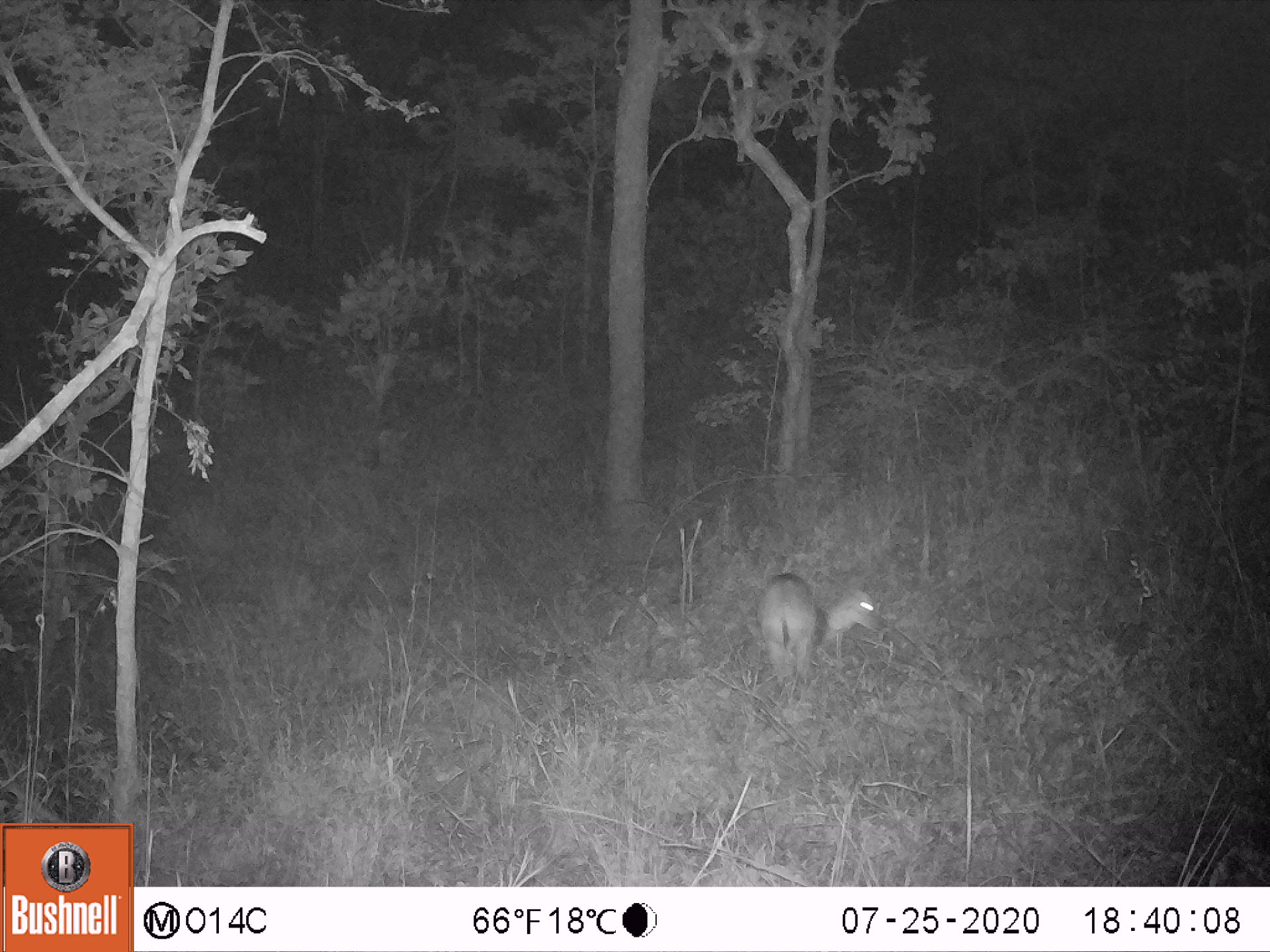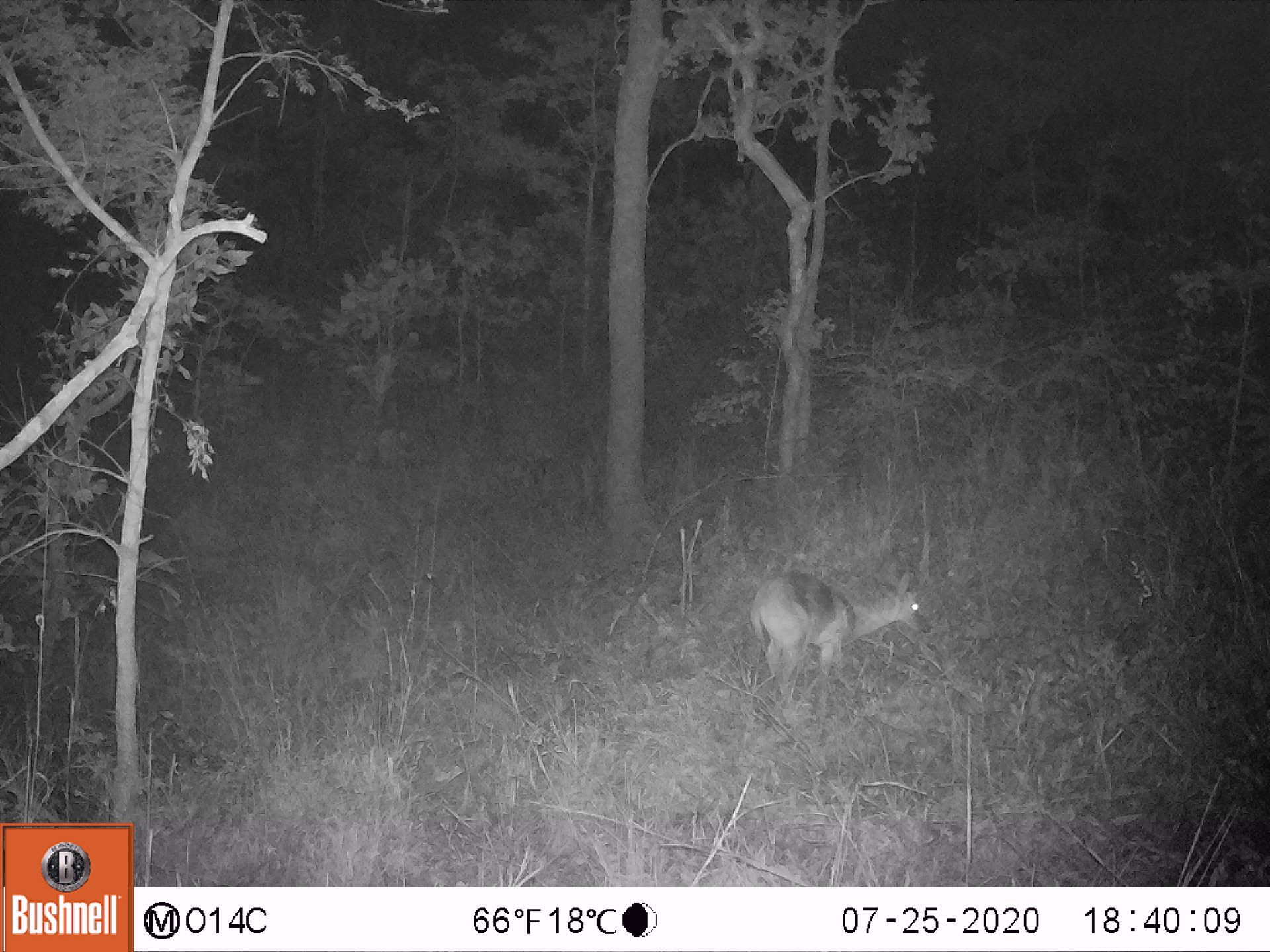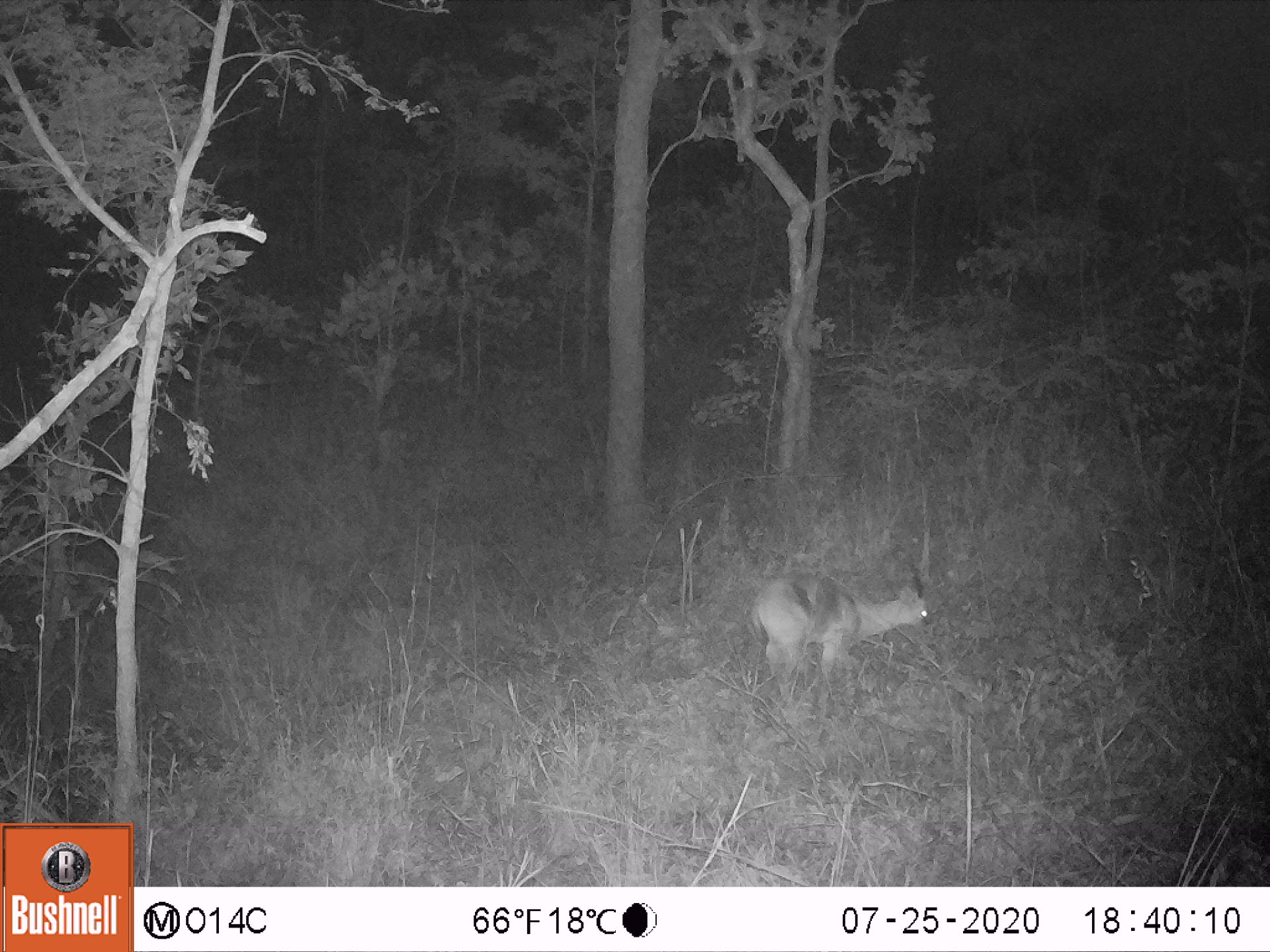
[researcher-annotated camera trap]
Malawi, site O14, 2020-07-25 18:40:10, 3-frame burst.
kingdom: Animalia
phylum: Chordata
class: Mammalia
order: Artiodactyla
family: Bovidae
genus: Sylvicapra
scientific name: Sylvicapra grimmia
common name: common duiker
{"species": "common duiker (Sylvicapra grimmia)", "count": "1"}